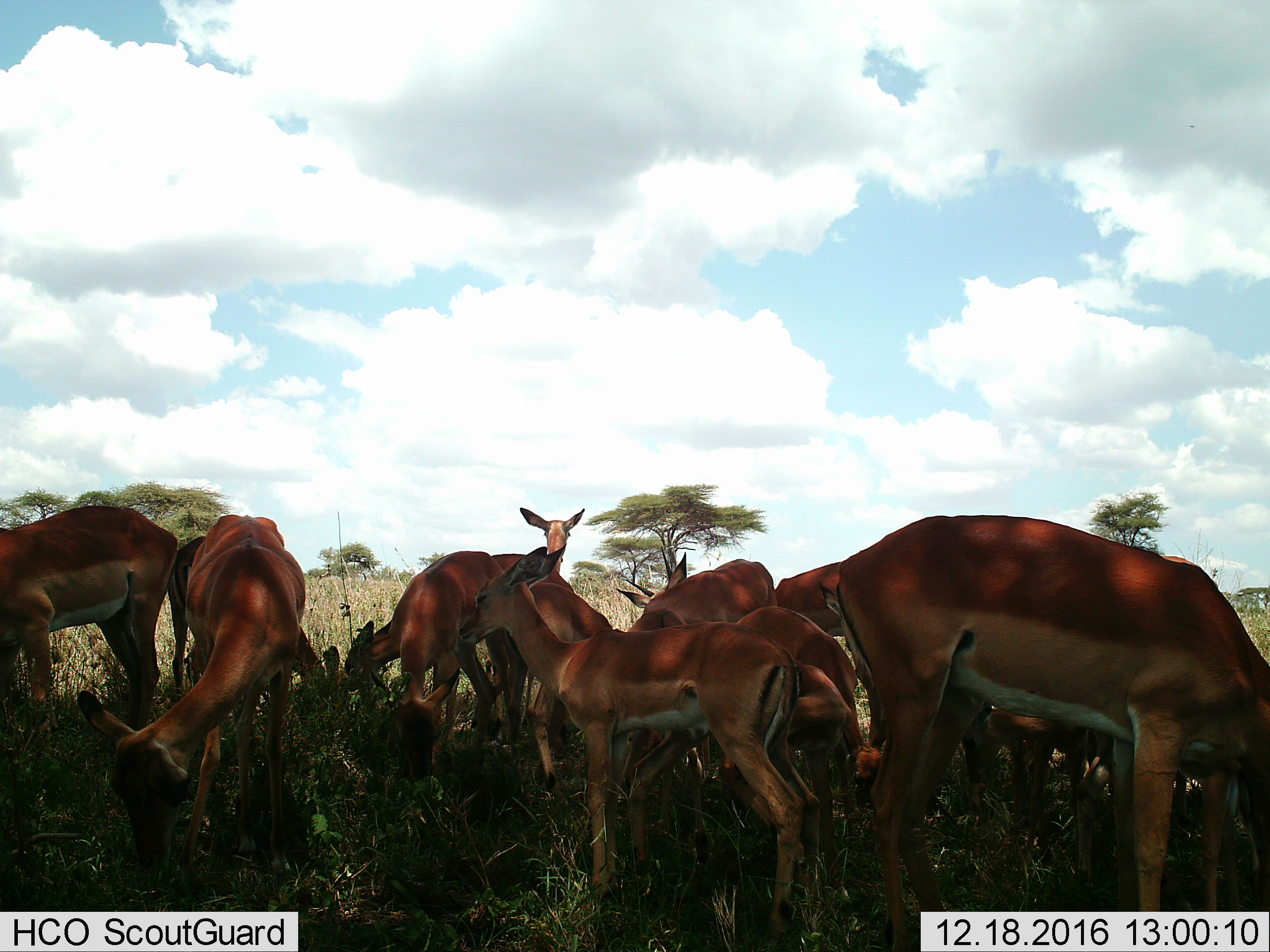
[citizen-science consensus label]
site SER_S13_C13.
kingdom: Animalia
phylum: Chordata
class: Mammalia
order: Artiodactyla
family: Bovidae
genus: Aepyceros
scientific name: Aepyceros melampus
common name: impala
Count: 11-50.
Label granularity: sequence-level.